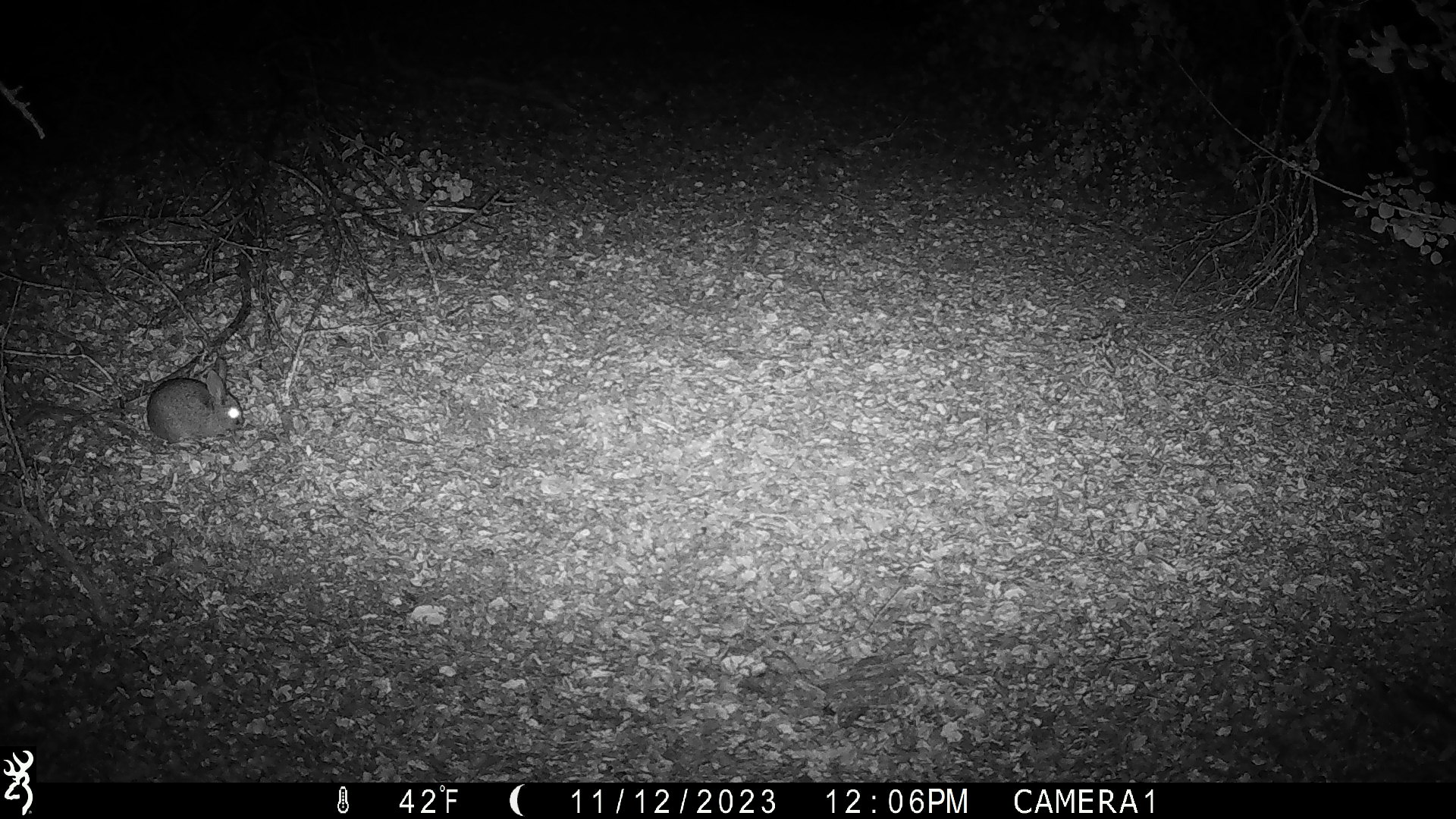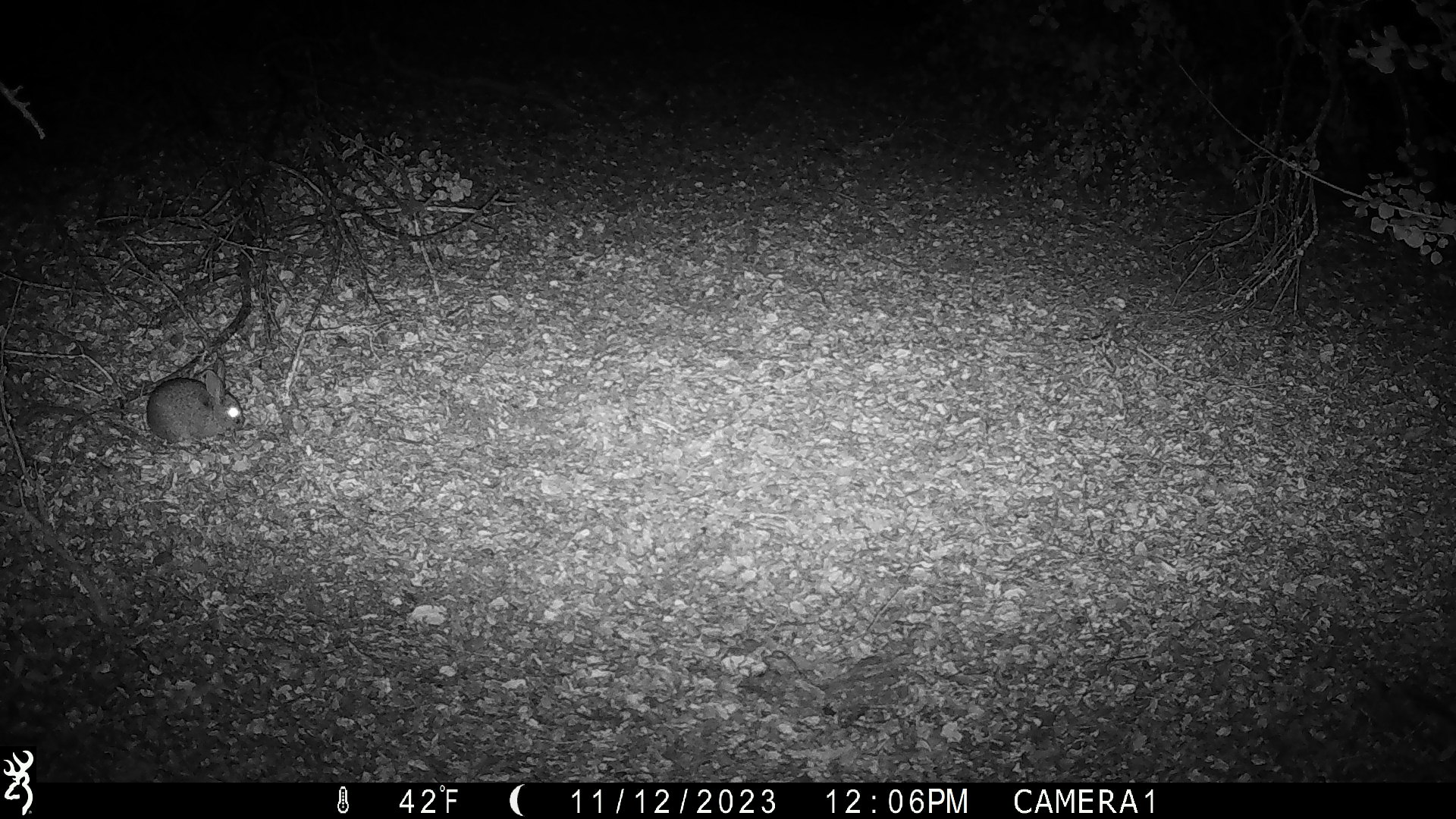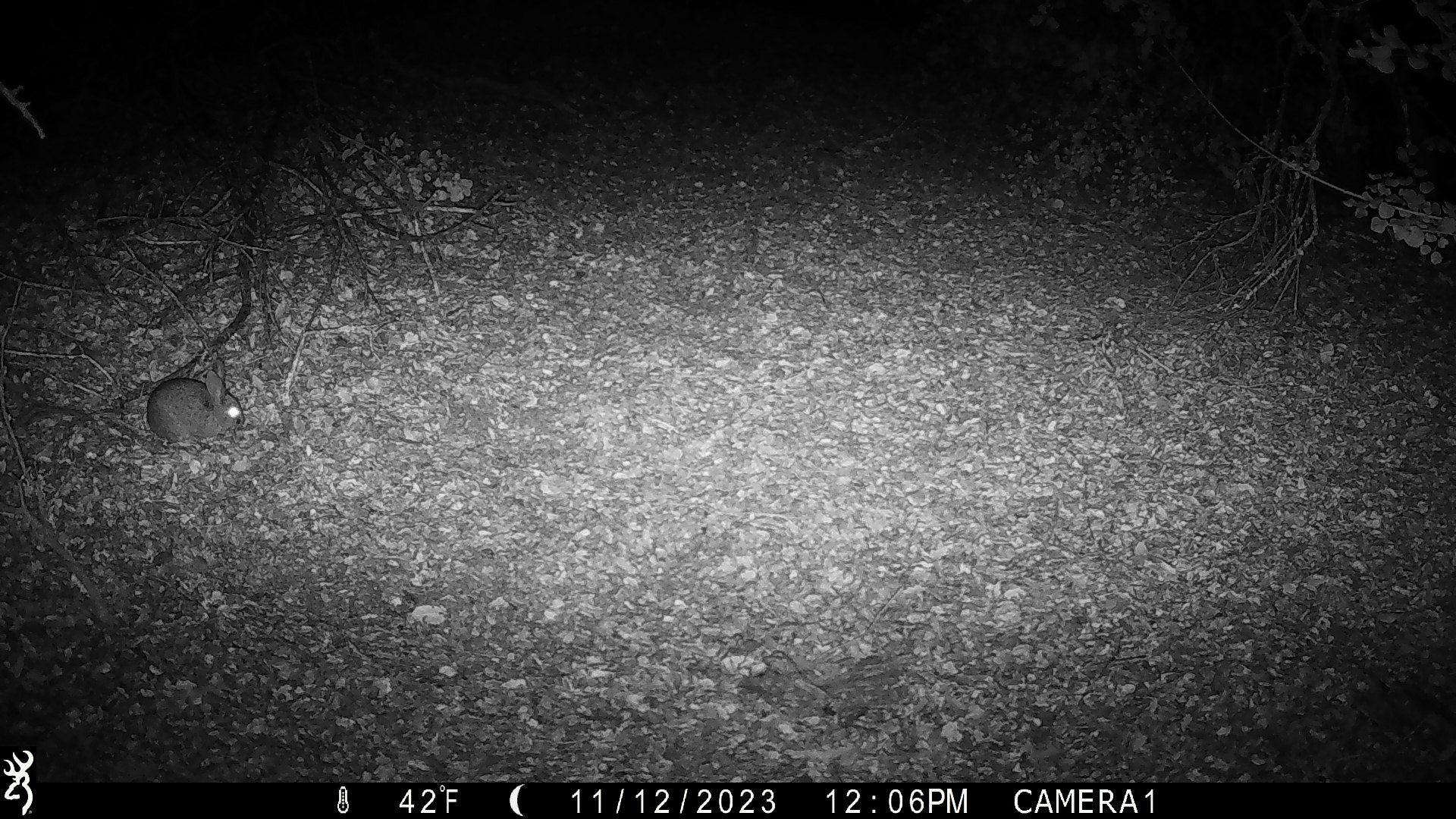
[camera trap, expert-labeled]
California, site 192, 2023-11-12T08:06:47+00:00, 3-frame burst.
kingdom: Animalia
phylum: Chordata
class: Mammalia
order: Lagomorpha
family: Leporidae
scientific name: Leporidae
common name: rabbit